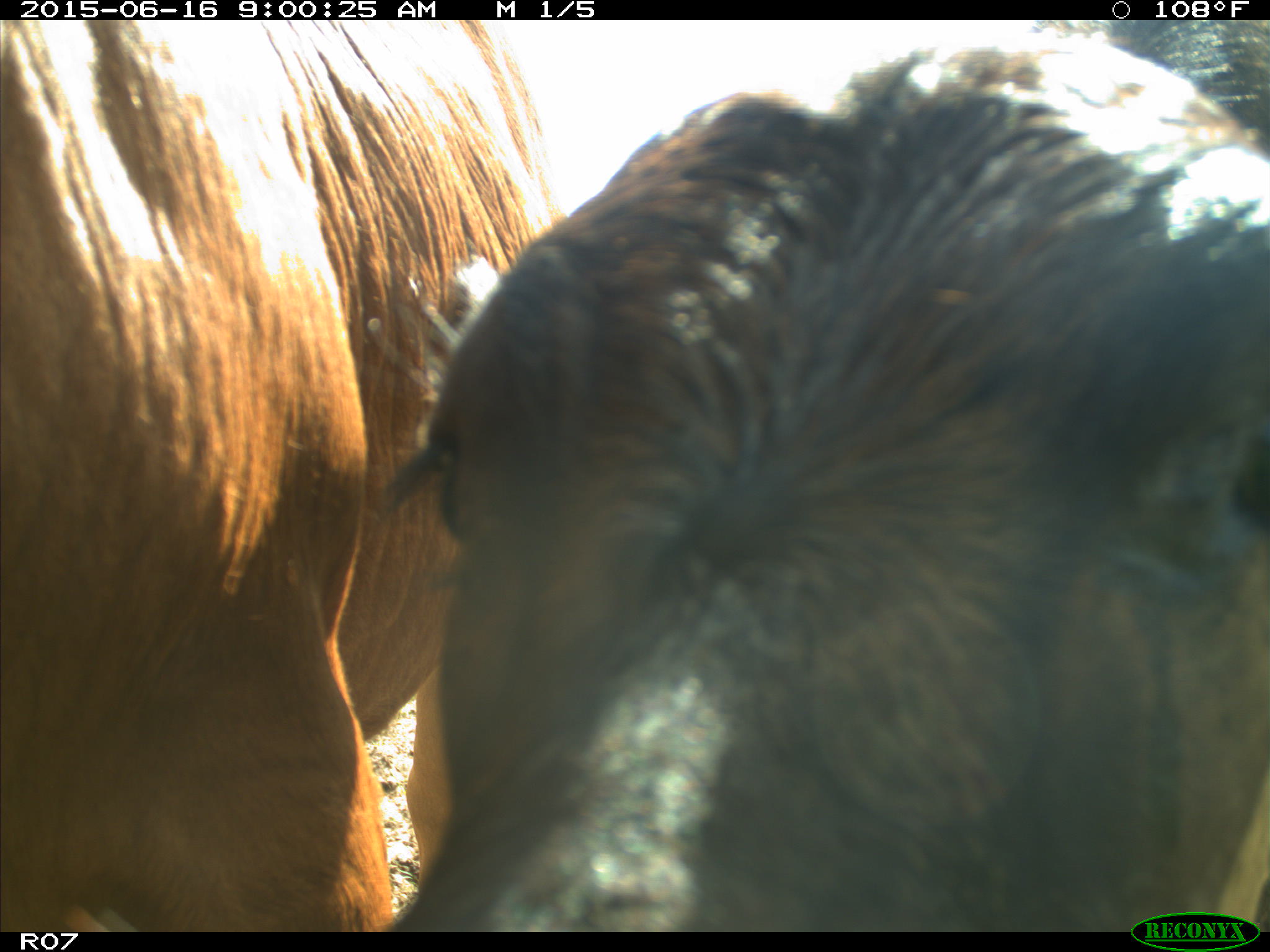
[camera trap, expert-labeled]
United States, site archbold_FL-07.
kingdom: Animalia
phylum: Chordata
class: Mammalia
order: Artiodactyla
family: Bovidae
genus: Bos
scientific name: Bos taurus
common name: domestic cow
Bos taurus (domestic cow).